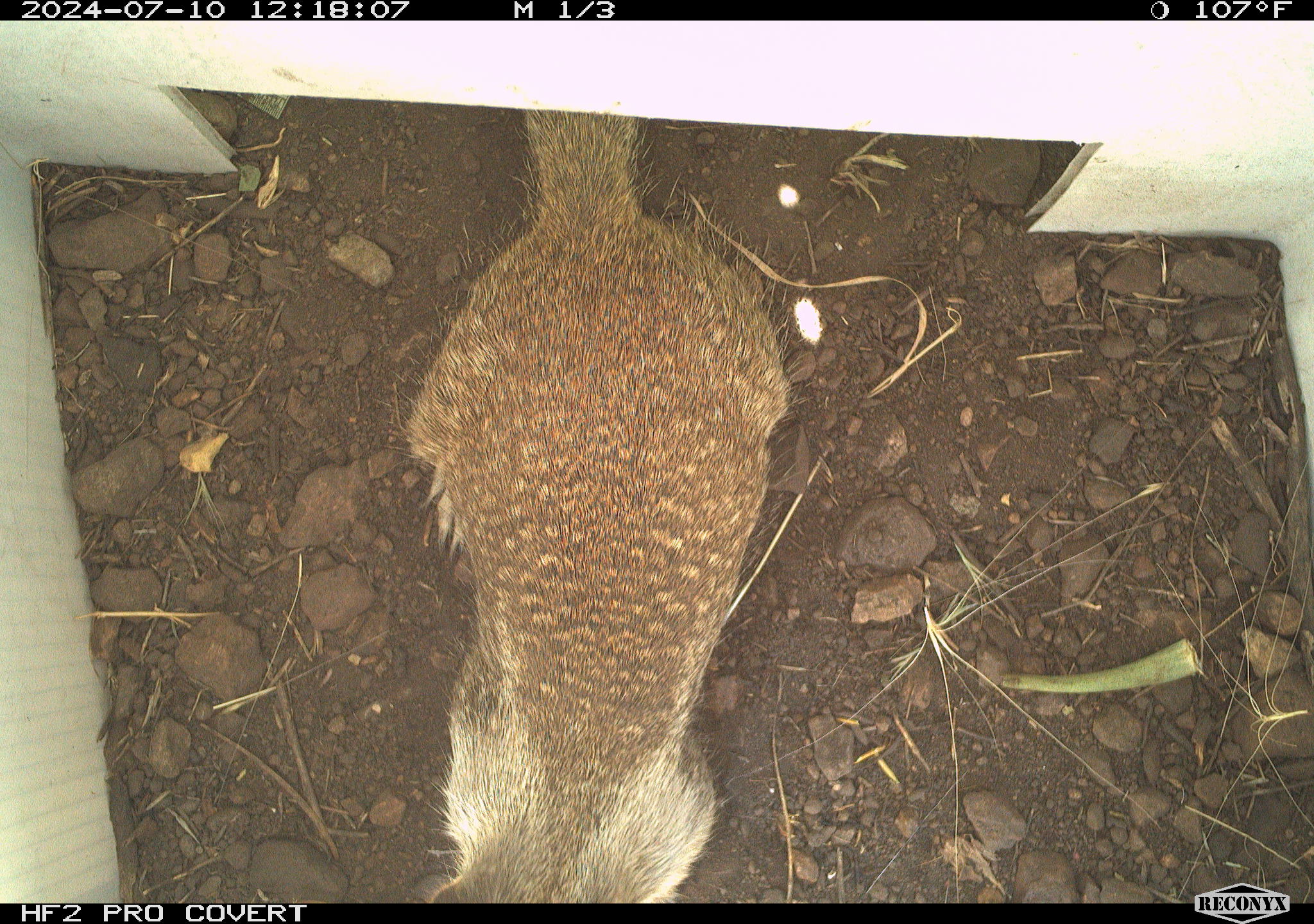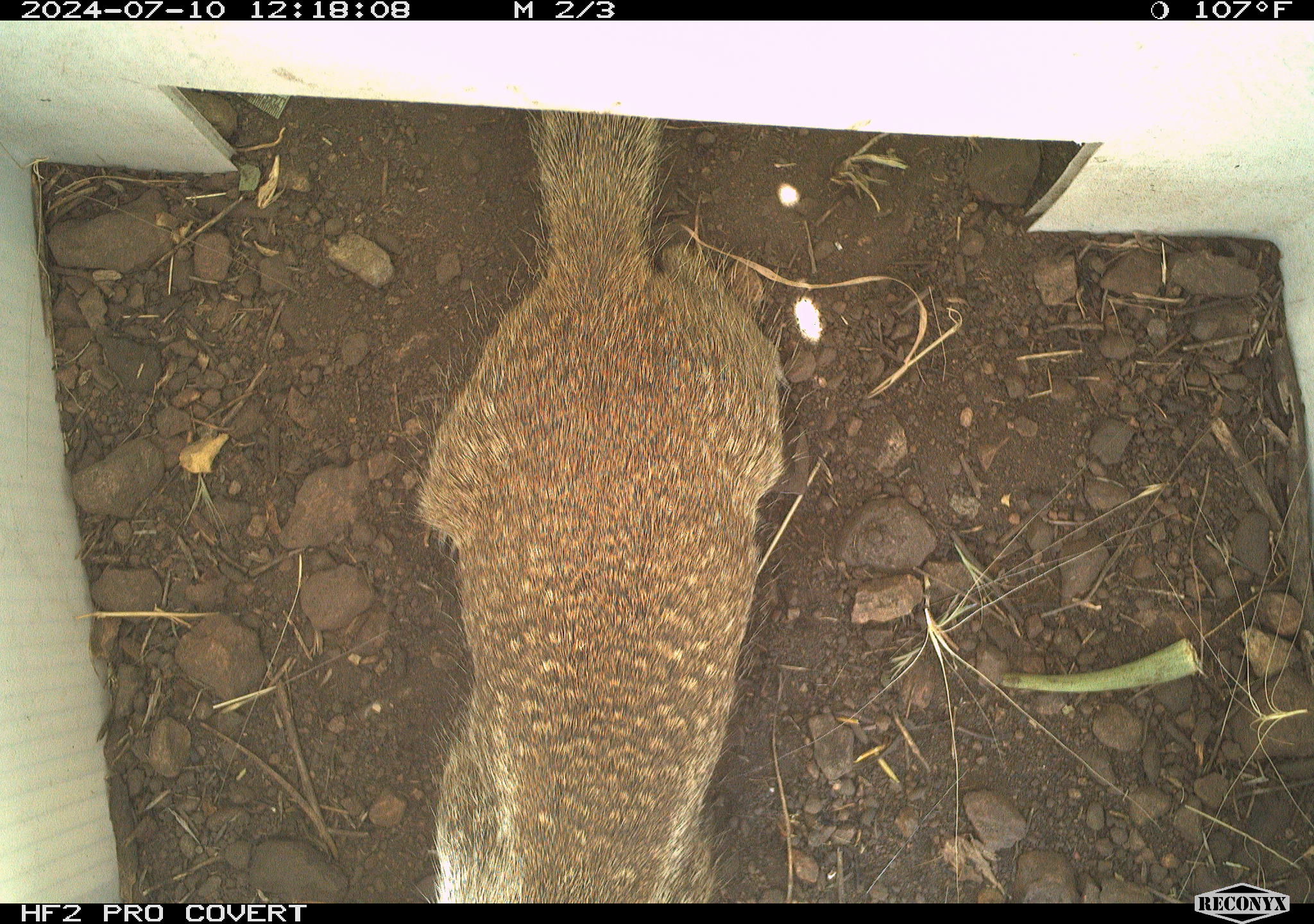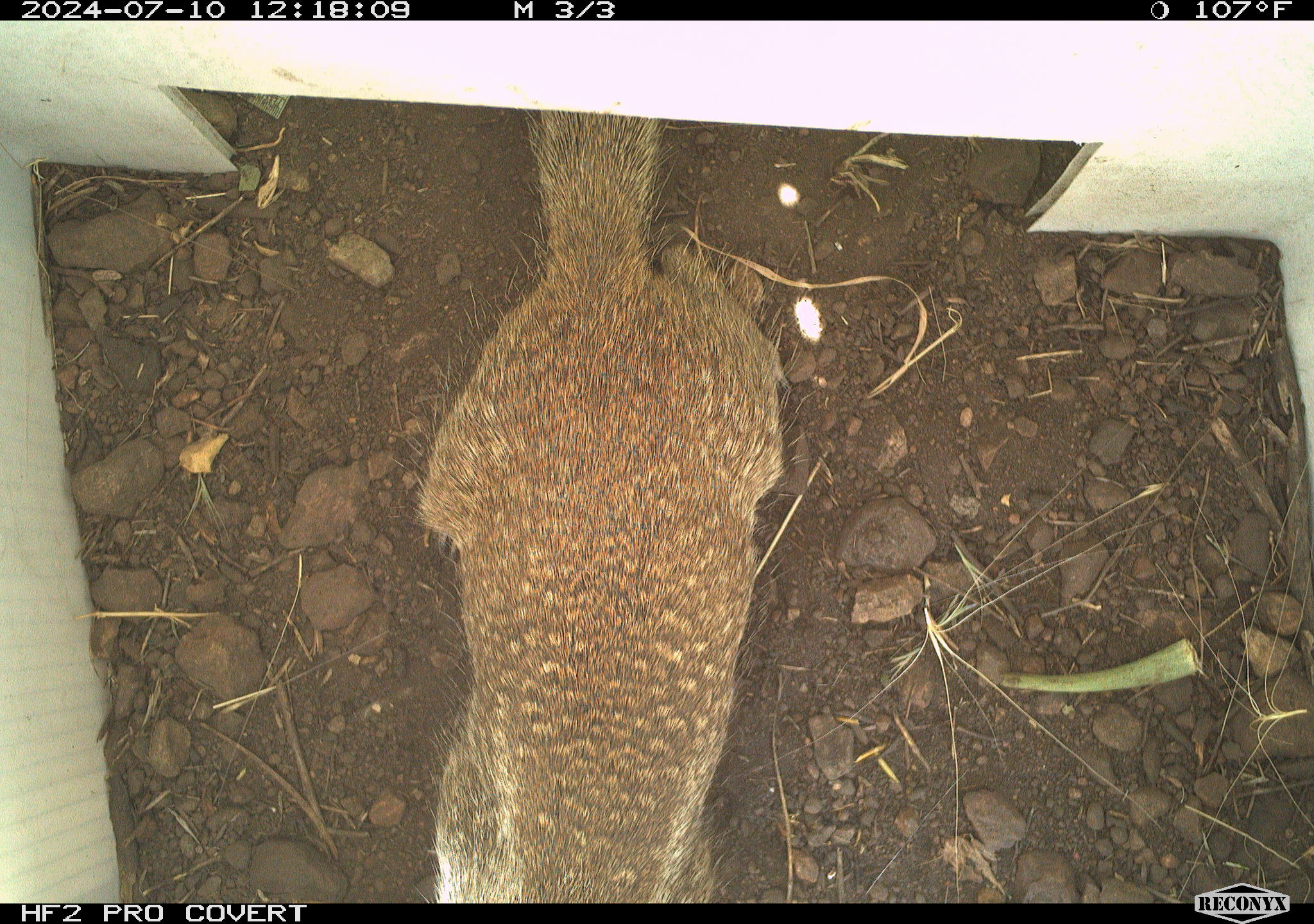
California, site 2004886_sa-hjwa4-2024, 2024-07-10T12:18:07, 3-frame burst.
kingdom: Animalia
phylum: Chordata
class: Mammalia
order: Rodentia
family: Sciuridae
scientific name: Sciuridae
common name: squirrels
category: sciuridae family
Sciuridae family (squirrels) (Sciuridae).